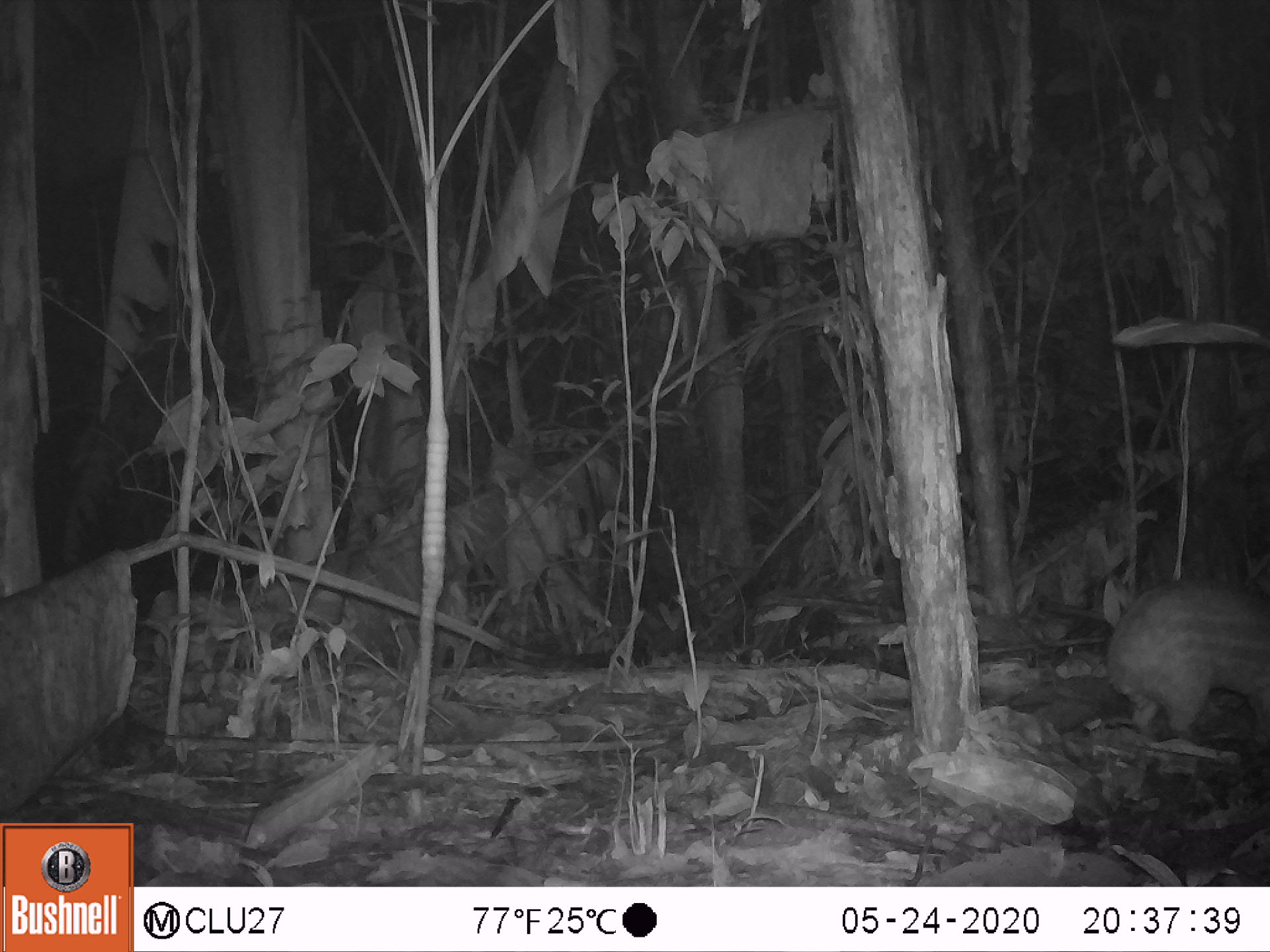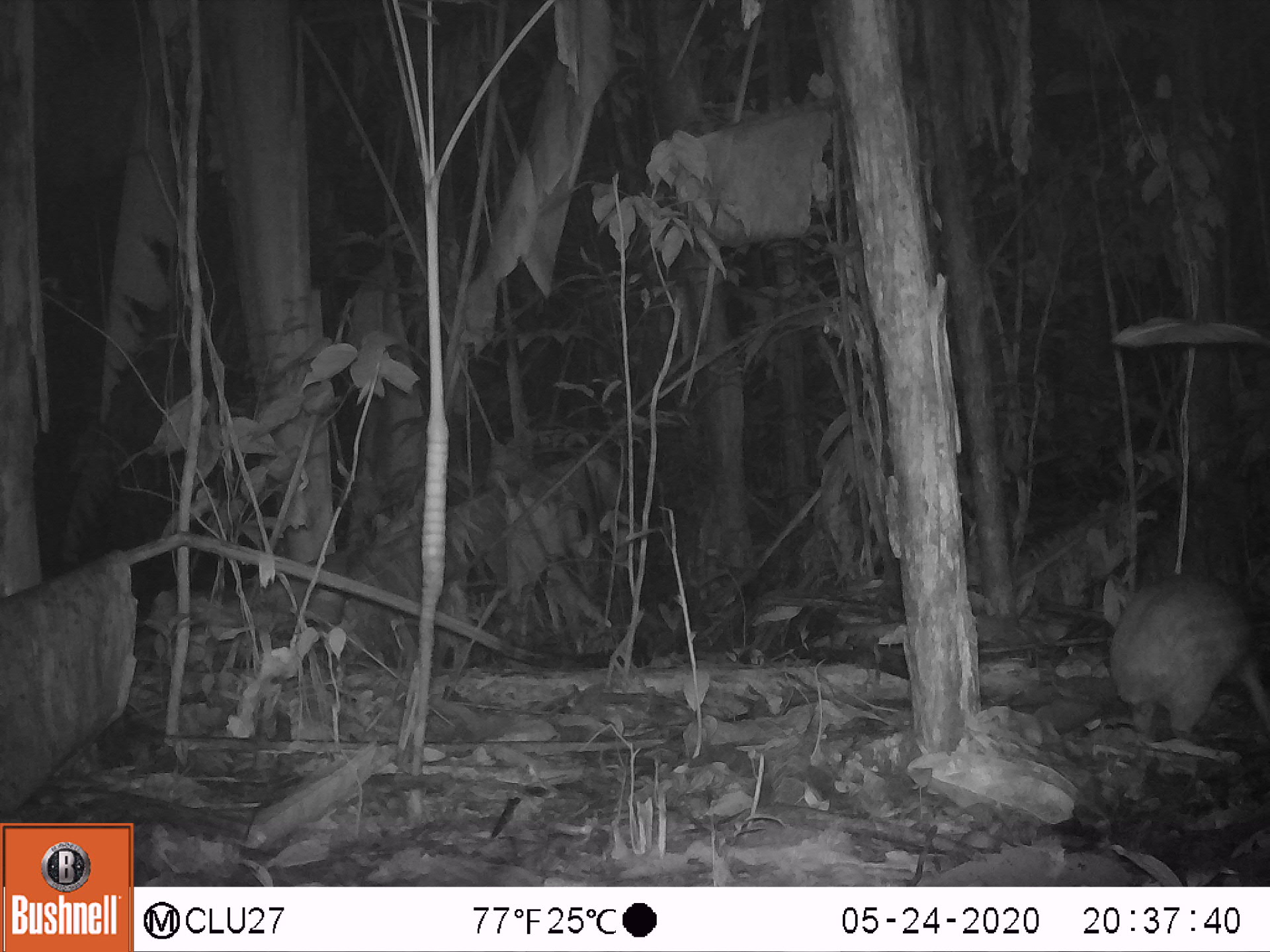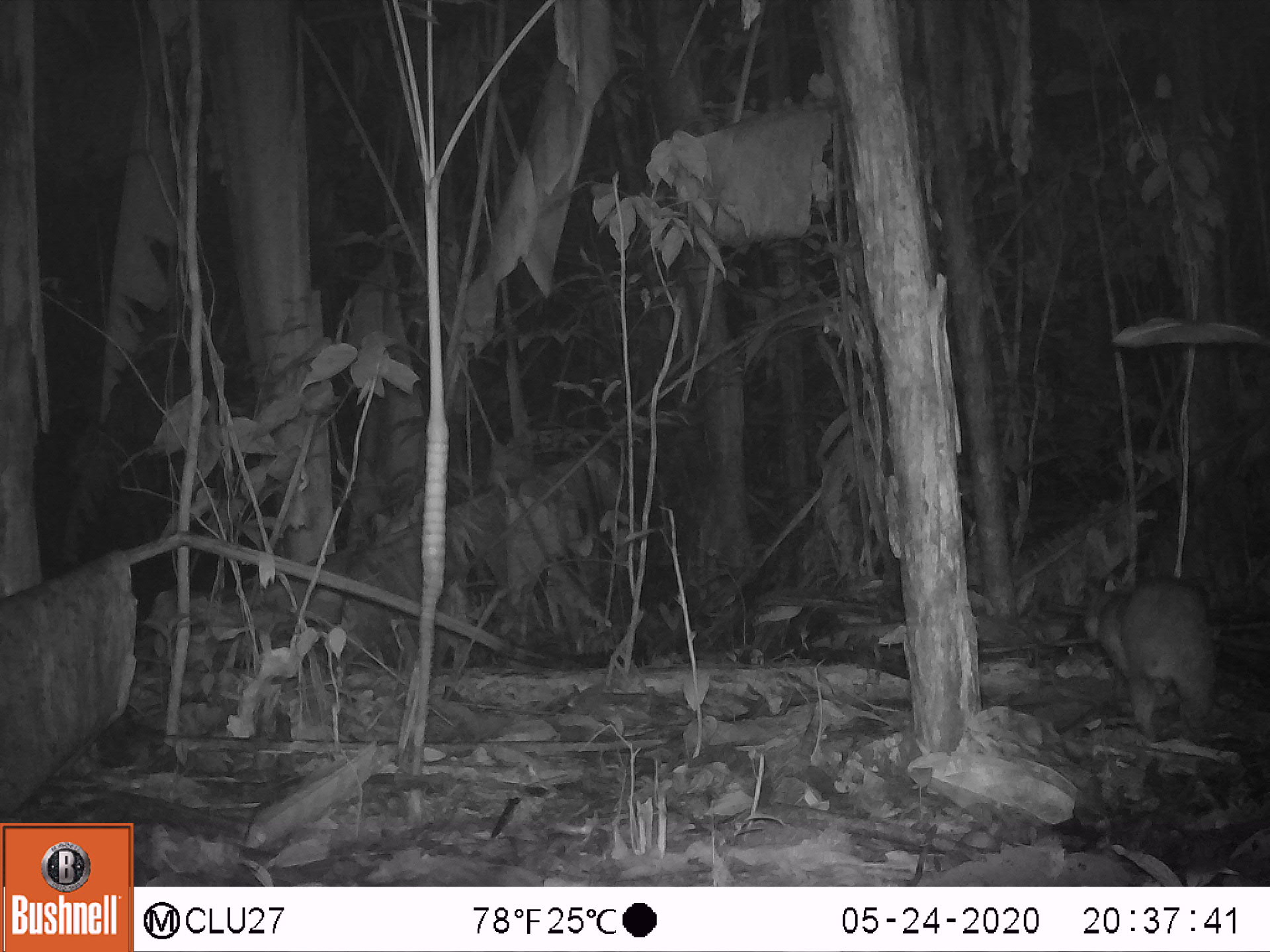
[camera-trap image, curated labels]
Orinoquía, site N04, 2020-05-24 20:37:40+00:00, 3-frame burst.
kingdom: Animalia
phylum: Chordata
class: Mammalia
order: Rodentia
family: Cuniculidae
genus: Cuniculus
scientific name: Cuniculus paca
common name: spotted paca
Spotted paca (Cuniculus paca).